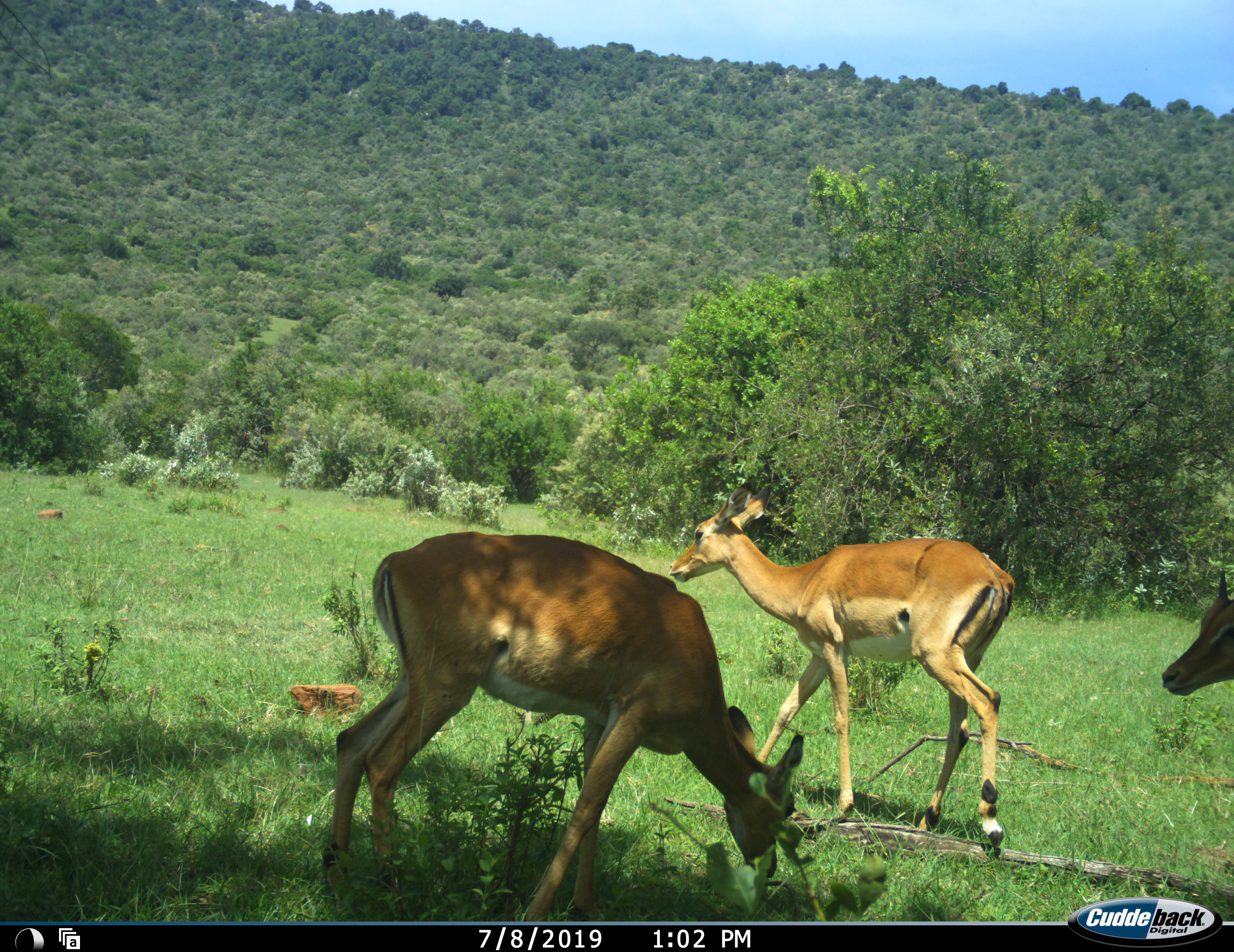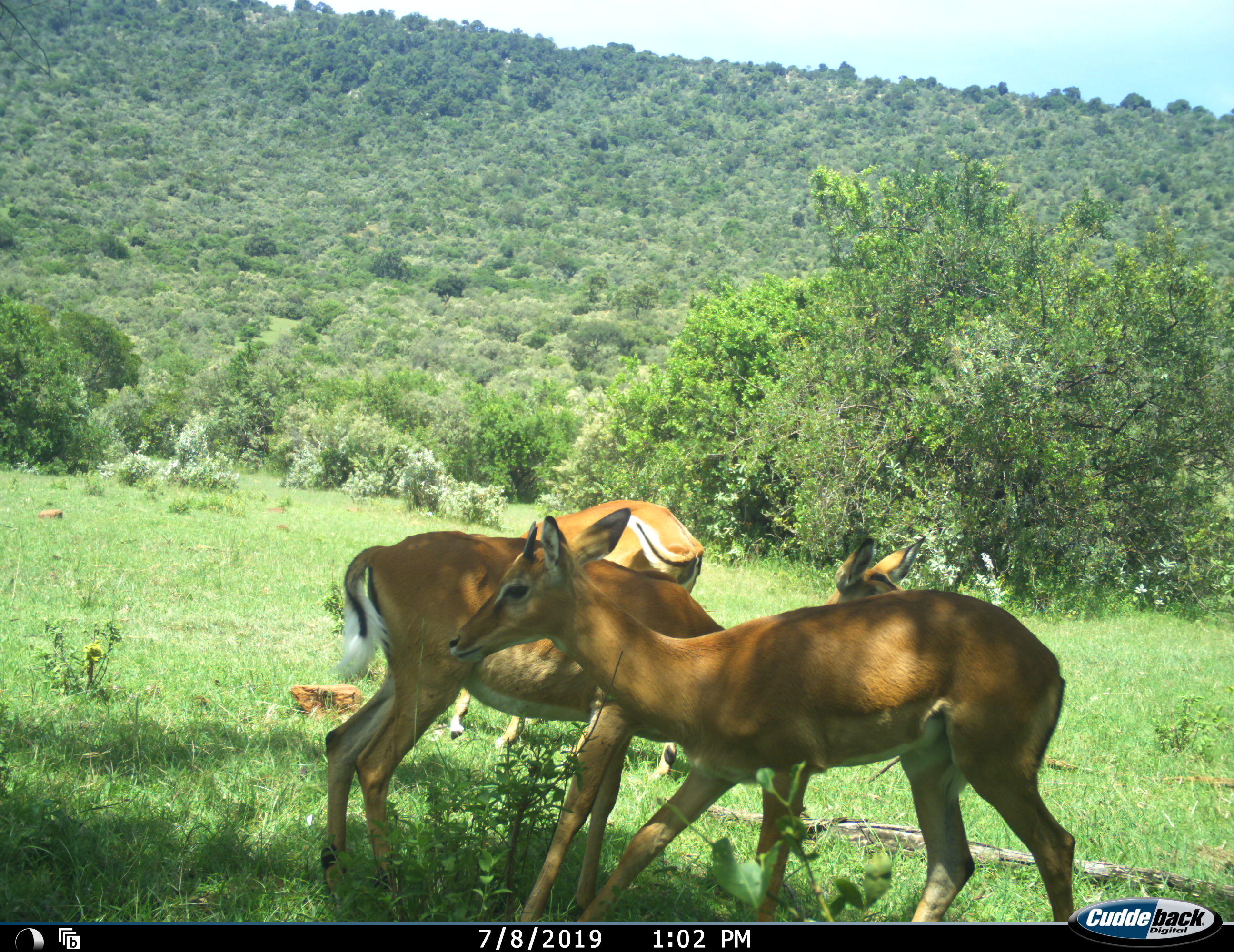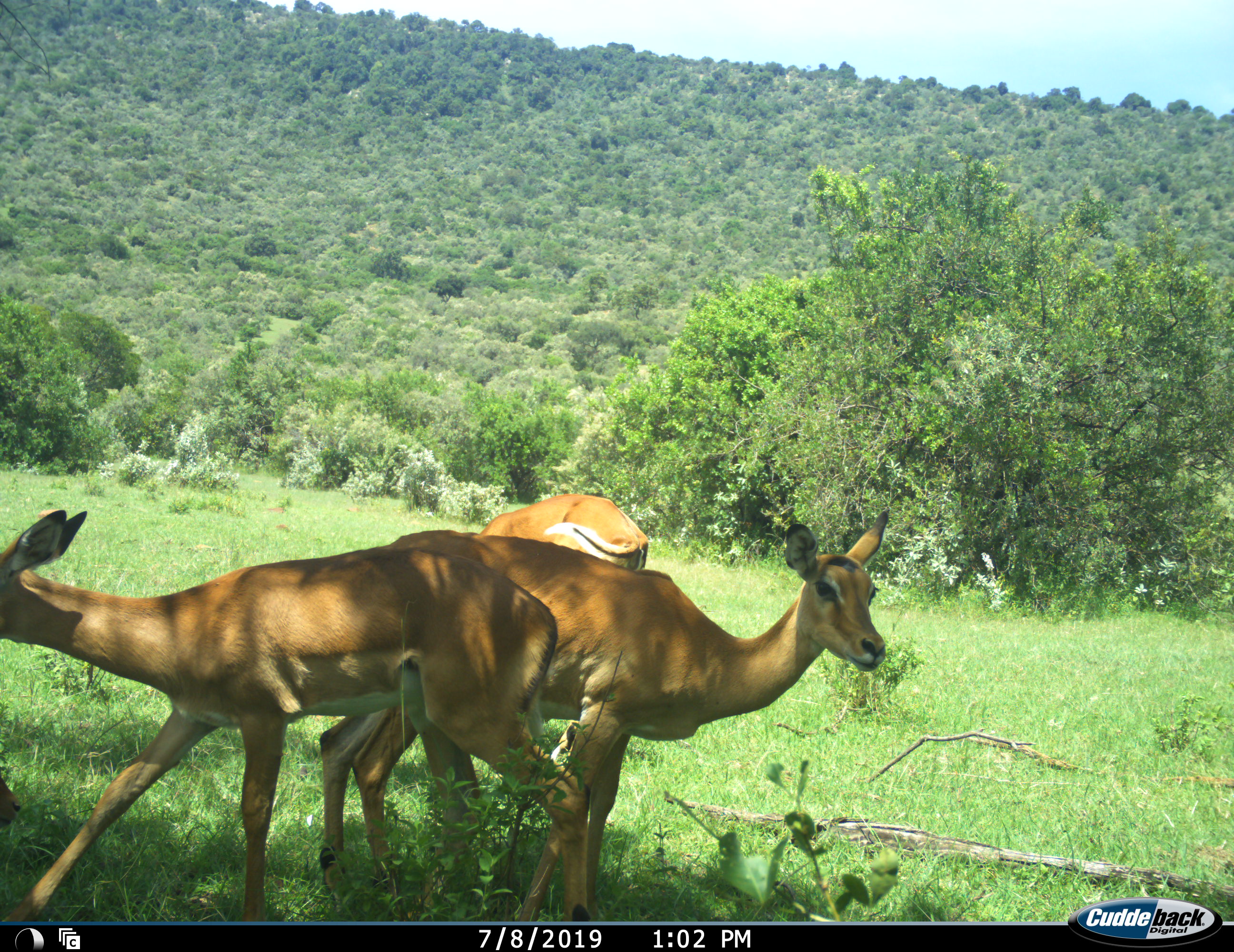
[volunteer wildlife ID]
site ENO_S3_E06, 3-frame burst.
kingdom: Animalia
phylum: Chordata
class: Mammalia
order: Artiodactyla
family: Bovidae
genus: Aepyceros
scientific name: Aepyceros melampus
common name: impala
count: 3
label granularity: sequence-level